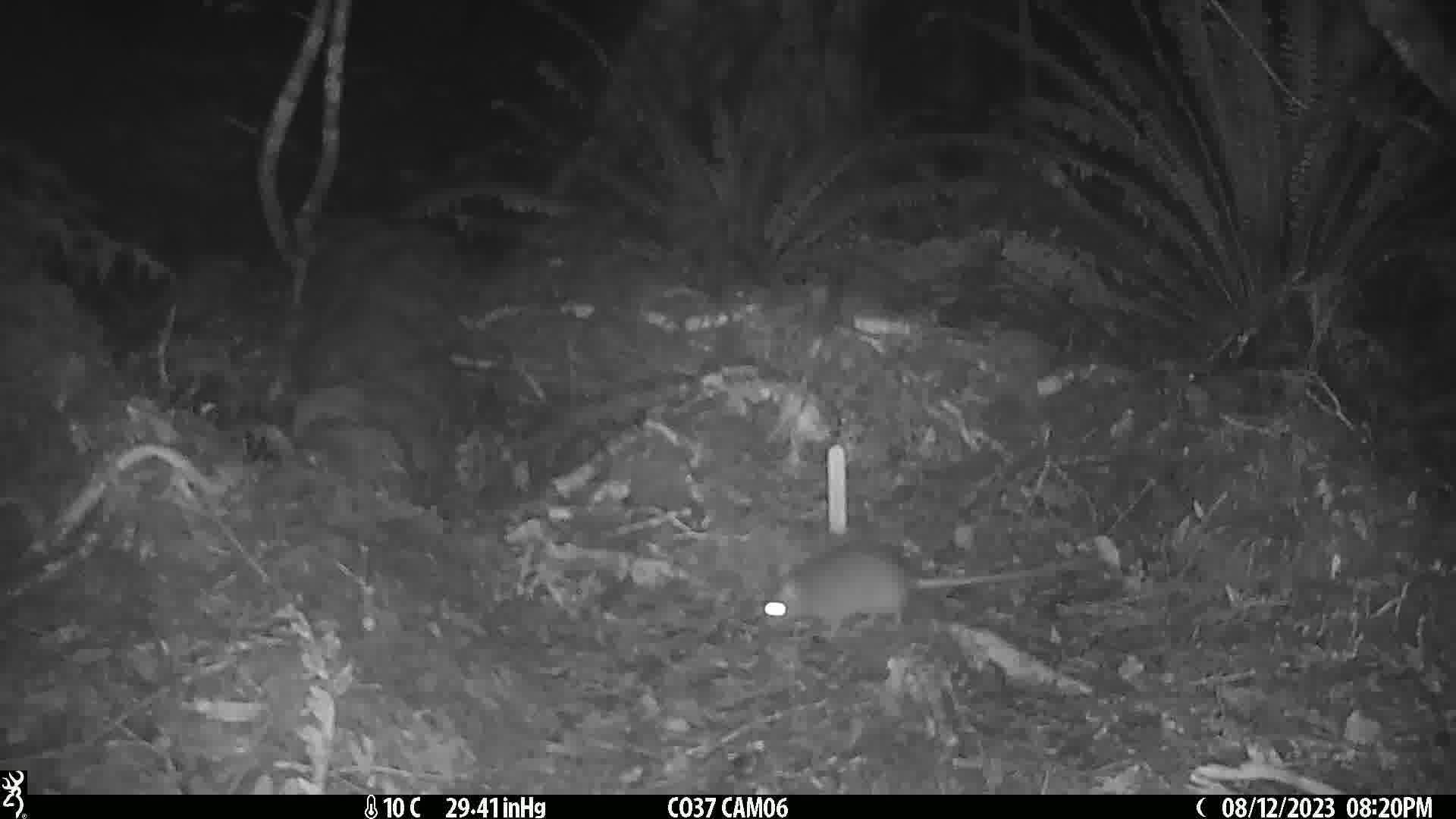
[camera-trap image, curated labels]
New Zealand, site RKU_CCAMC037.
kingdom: Animalia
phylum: Chordata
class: Mammalia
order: Rodentia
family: Muridae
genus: Rattus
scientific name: Rattus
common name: rat